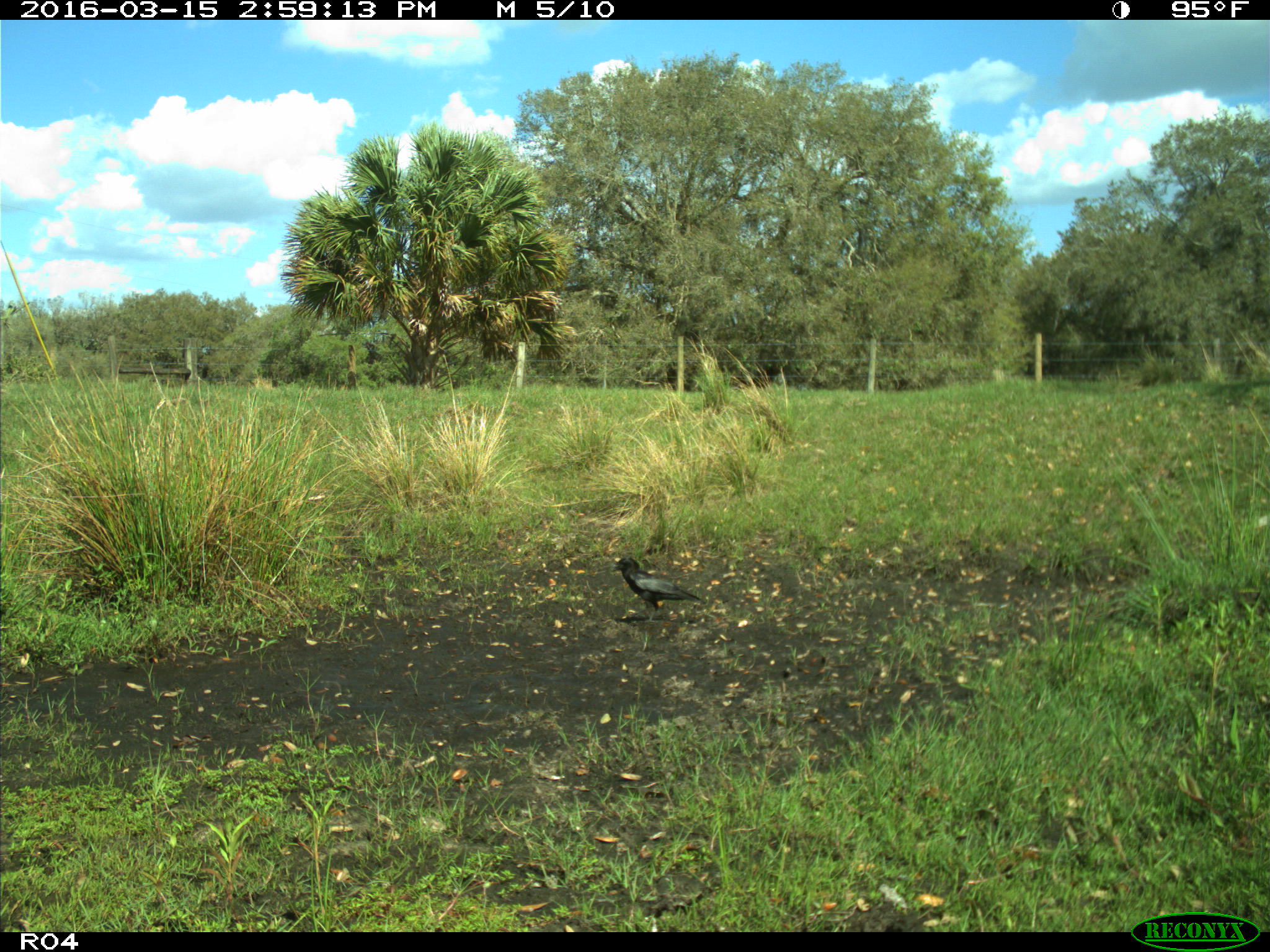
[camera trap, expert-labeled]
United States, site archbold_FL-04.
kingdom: Animalia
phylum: Chordata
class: Aves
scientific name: Aves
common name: birds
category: unidentified bird